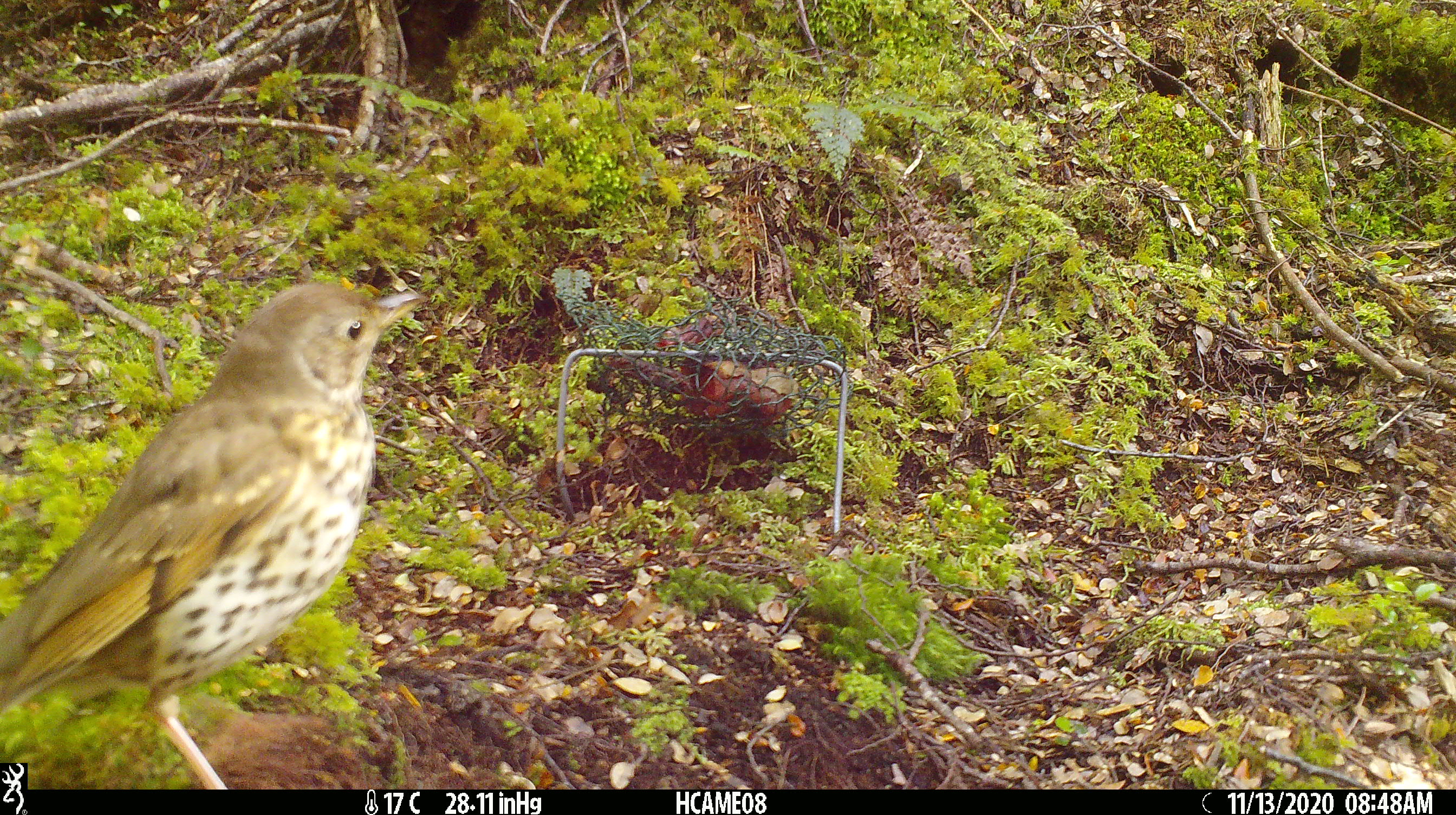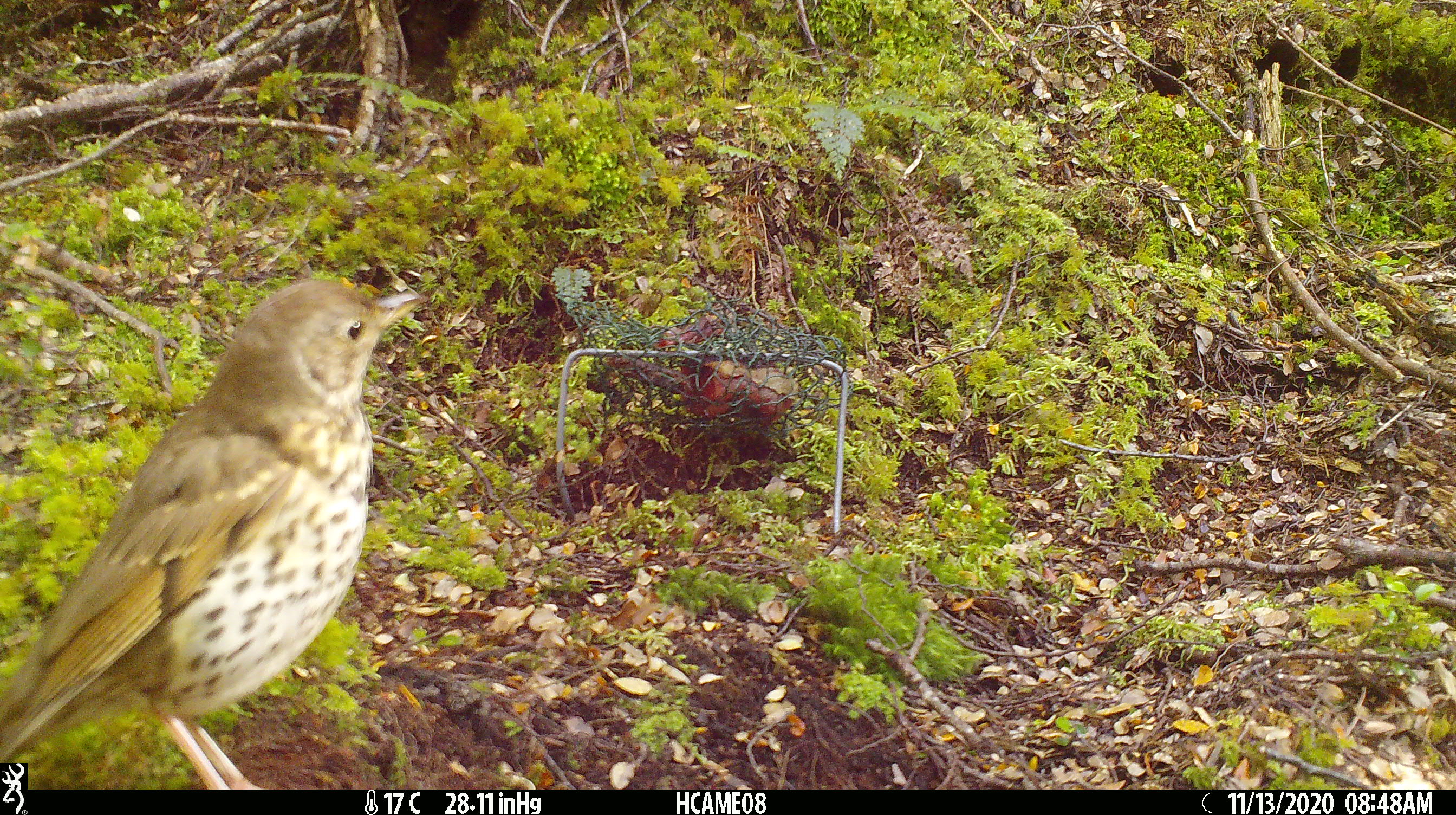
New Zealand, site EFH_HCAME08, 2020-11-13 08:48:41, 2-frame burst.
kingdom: Animalia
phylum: Chordata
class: Aves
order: Passeriformes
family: Turdidae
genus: Turdus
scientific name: Turdus philomelos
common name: song thrush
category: thrush